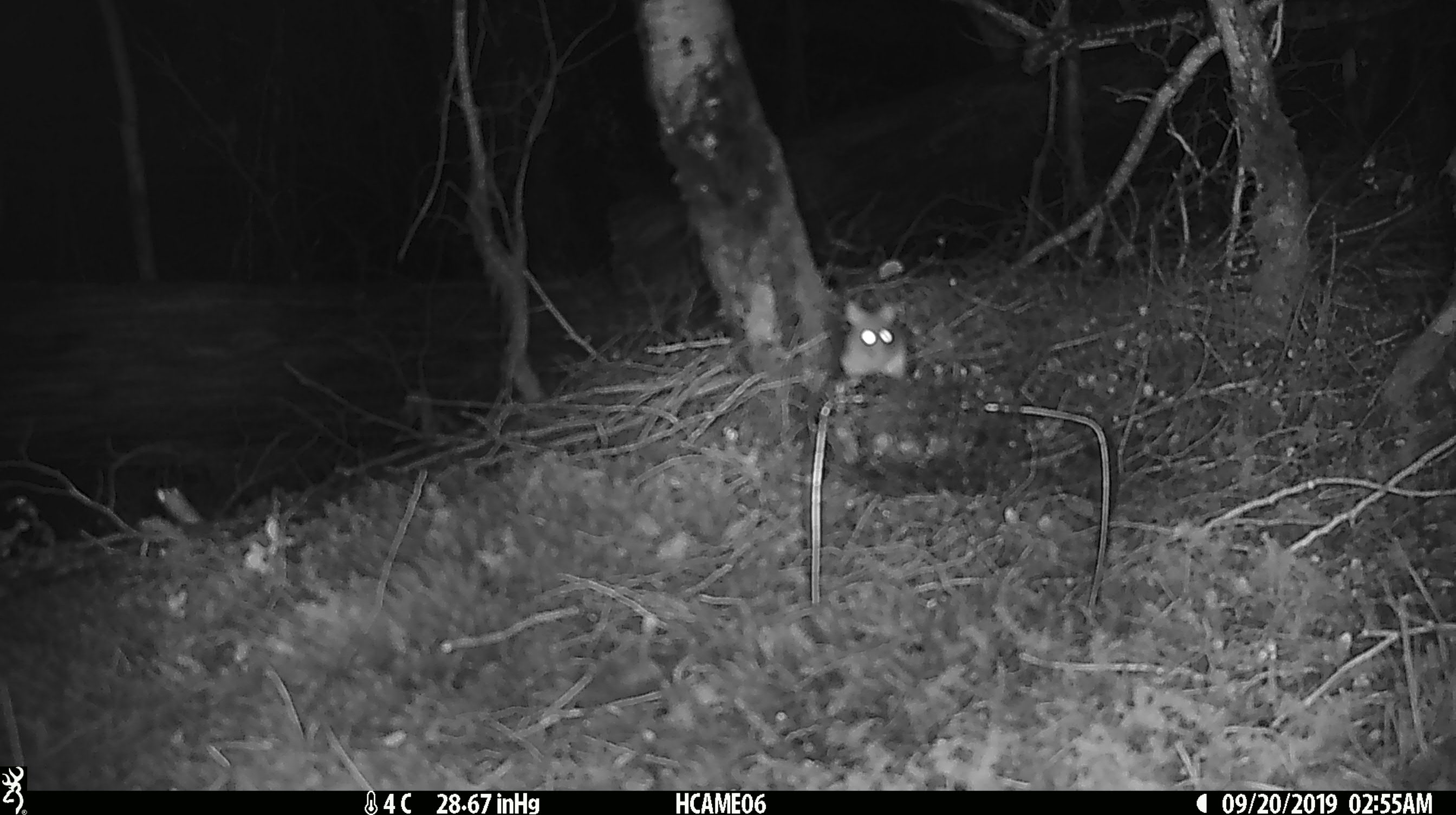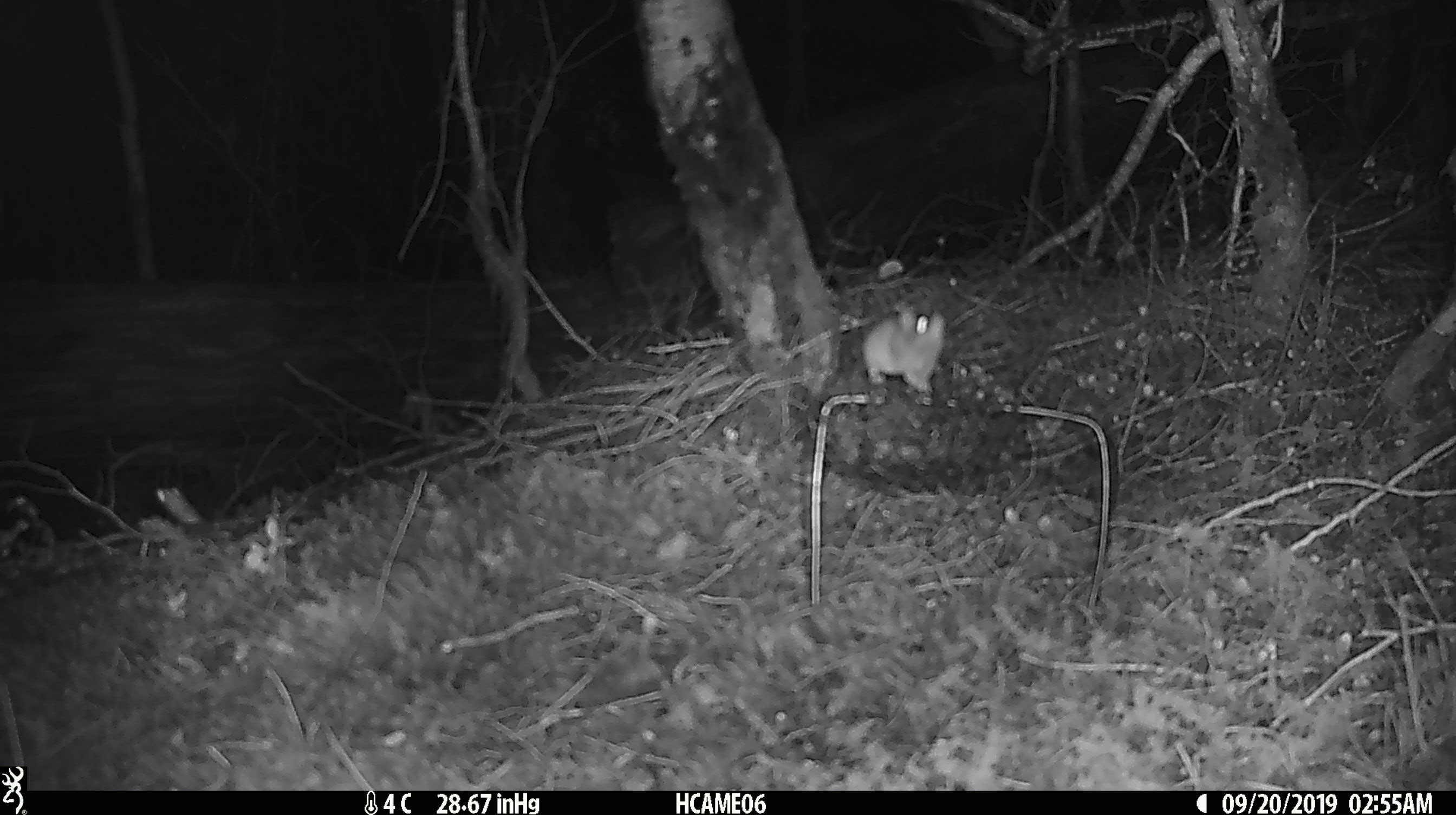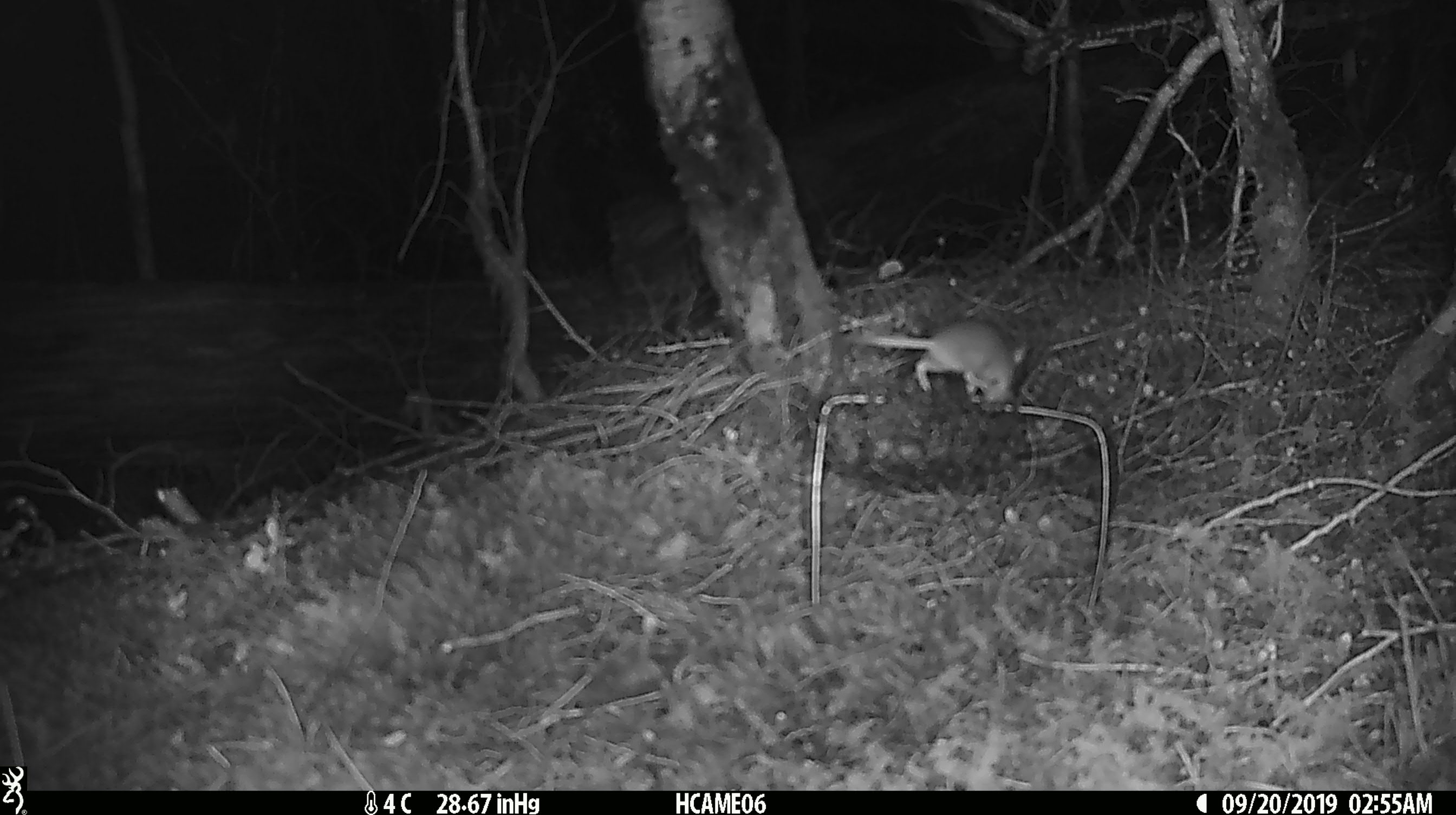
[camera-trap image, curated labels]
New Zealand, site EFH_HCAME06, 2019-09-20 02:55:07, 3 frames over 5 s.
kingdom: Animalia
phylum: Chordata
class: Mammalia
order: Rodentia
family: Muridae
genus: Mus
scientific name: Mus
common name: mouse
Mouse (Mus).